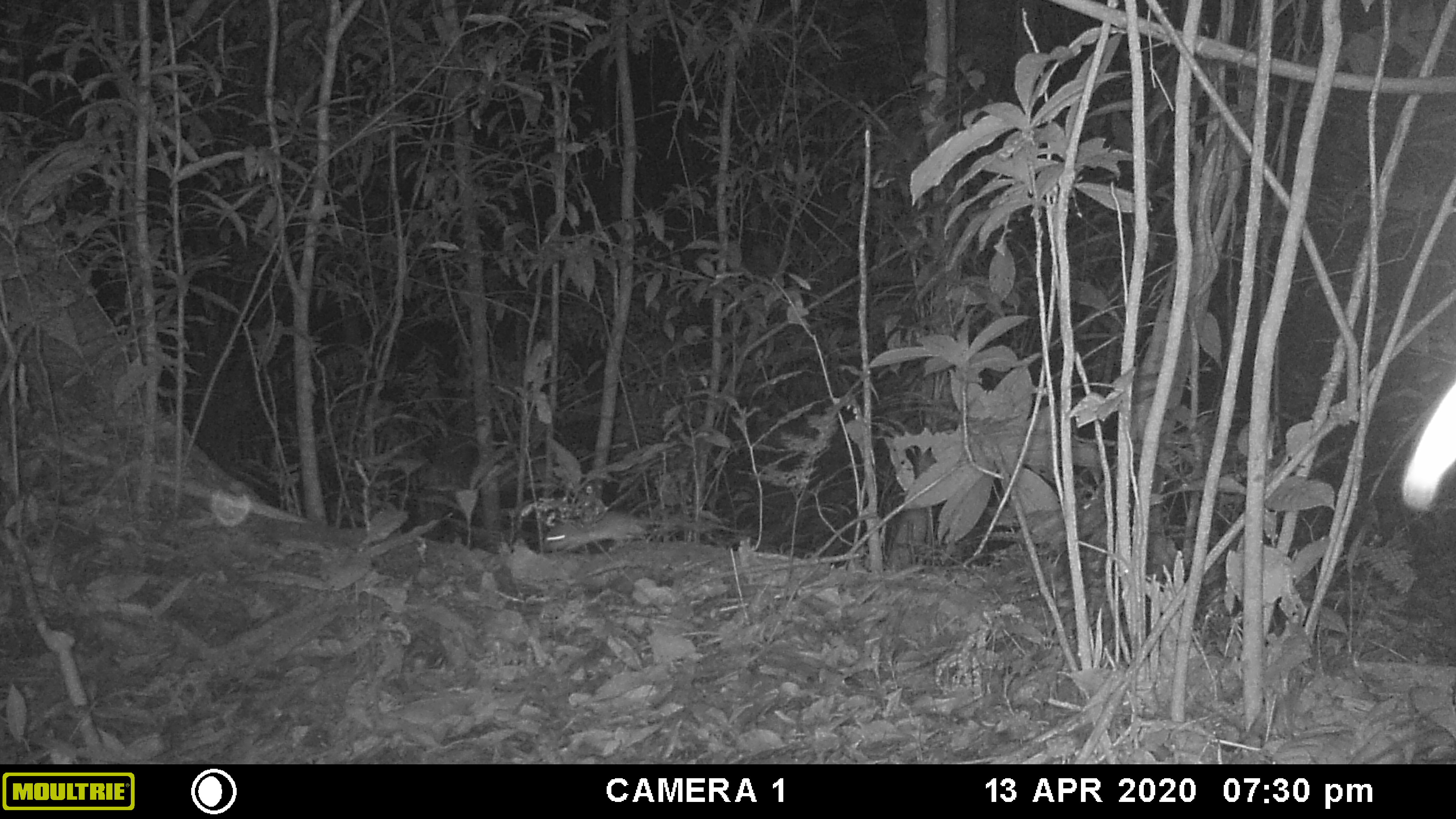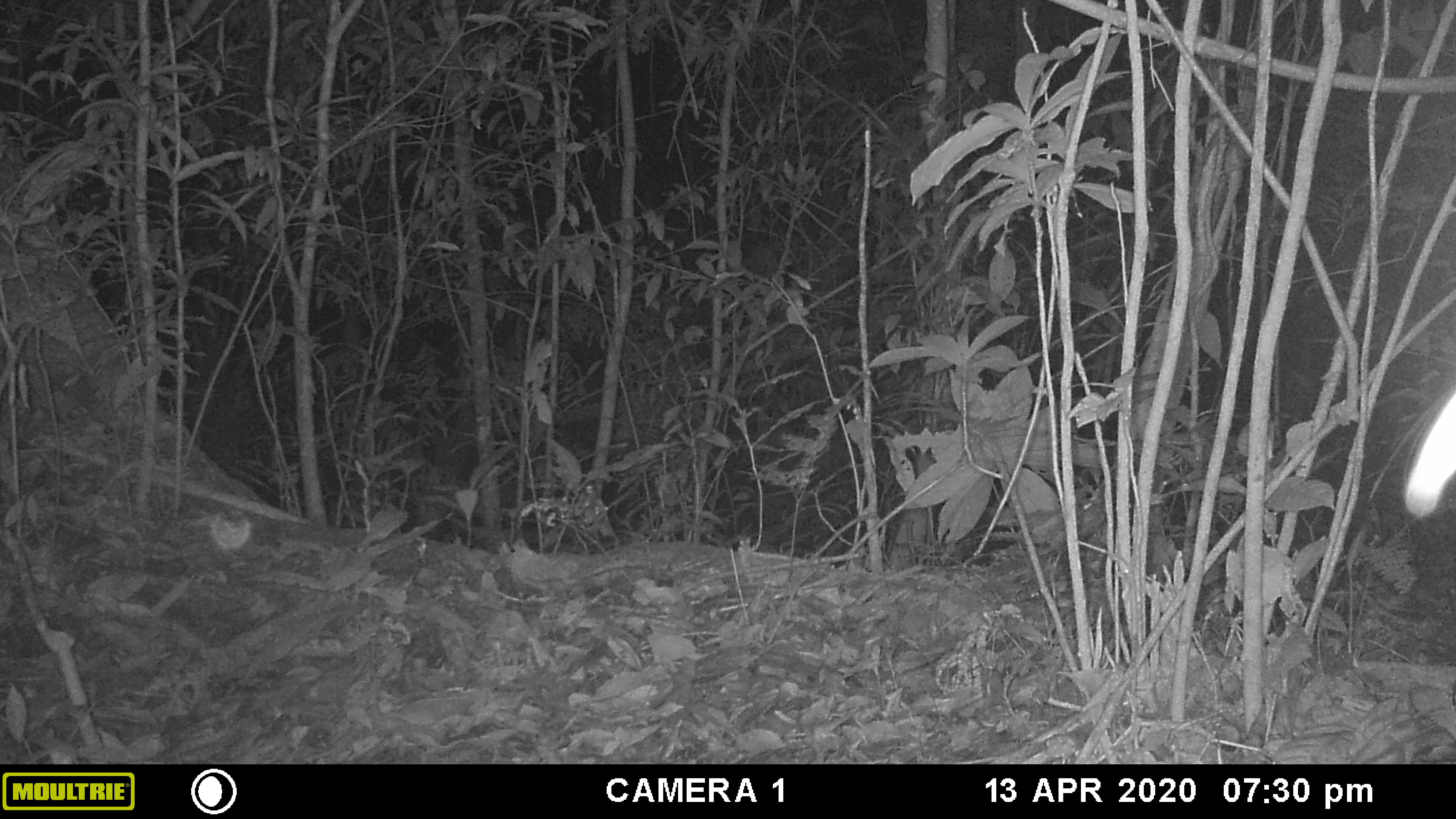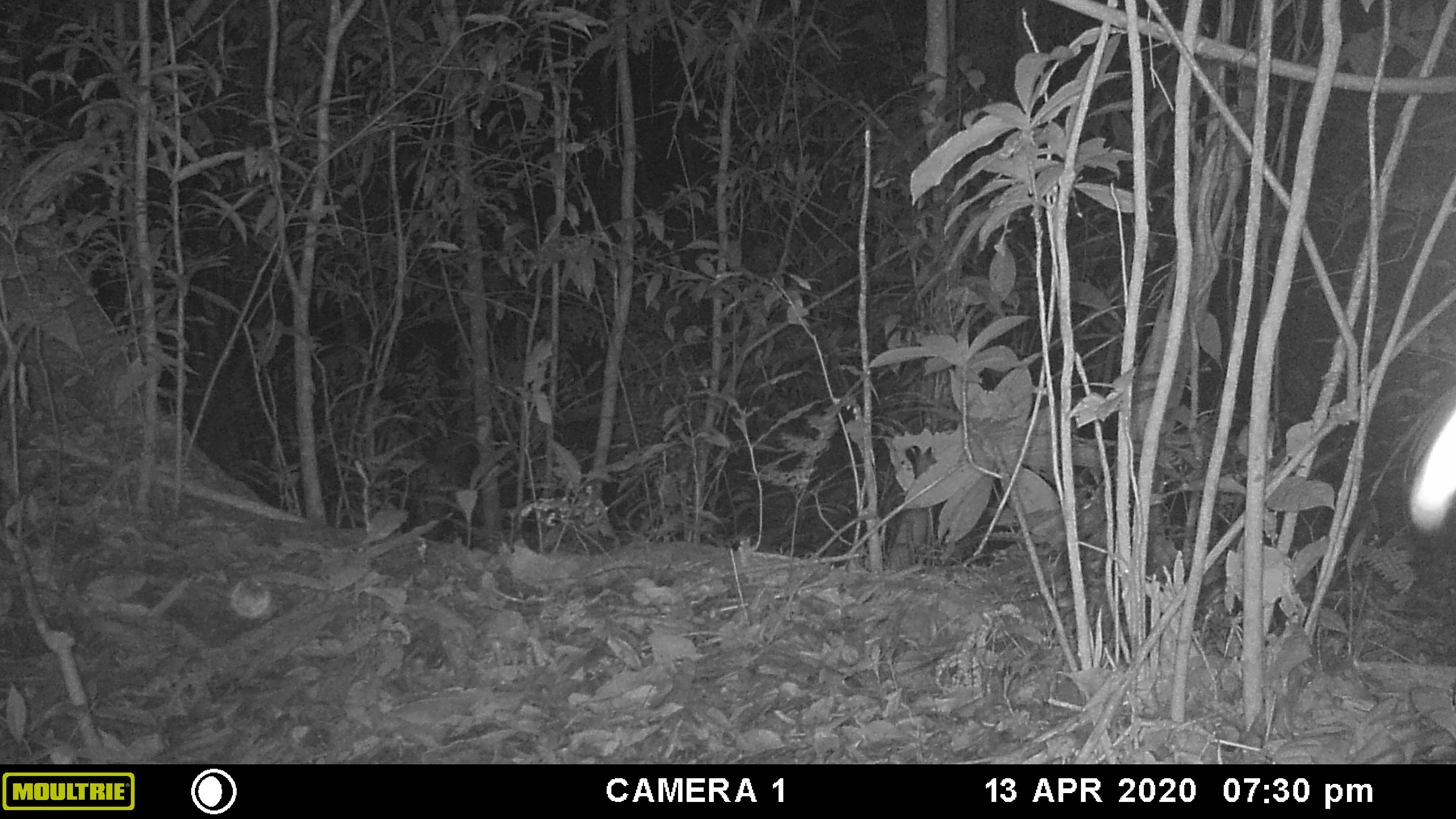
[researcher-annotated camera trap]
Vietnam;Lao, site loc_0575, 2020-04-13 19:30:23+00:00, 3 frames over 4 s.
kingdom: Animalia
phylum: Chordata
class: Mammalia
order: Rodentia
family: Muridae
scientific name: Muridae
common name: old-world mice and rats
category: unidentified murid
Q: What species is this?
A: Unidentified murid (old-world mice and rats) (Muridae).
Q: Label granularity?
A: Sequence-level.